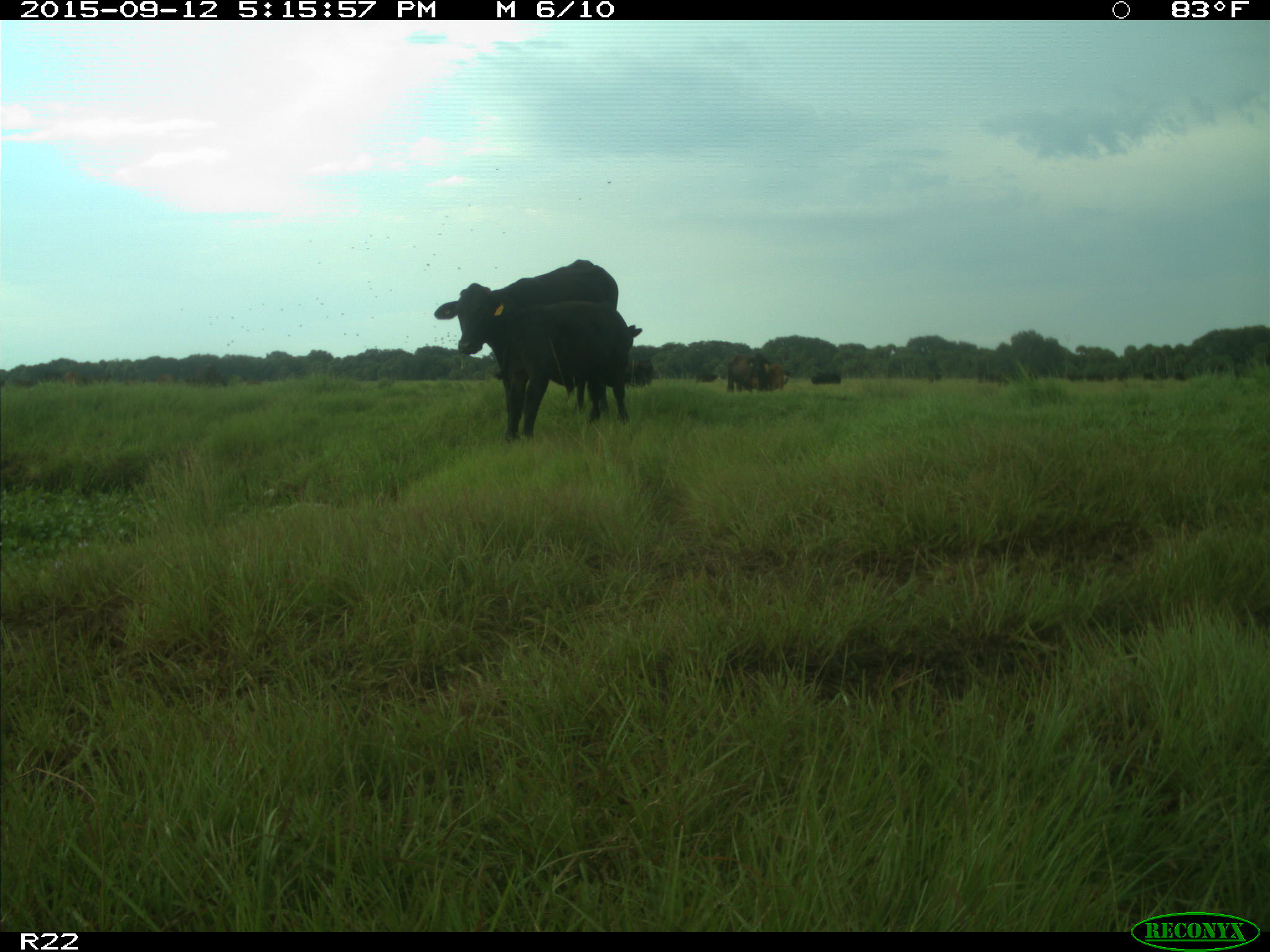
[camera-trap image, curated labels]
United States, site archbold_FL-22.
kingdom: Animalia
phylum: Chordata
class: Mammalia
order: Artiodactyla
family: Bovidae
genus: Bos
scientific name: Bos taurus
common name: domestic cow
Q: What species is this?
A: Bos taurus (domestic cow).